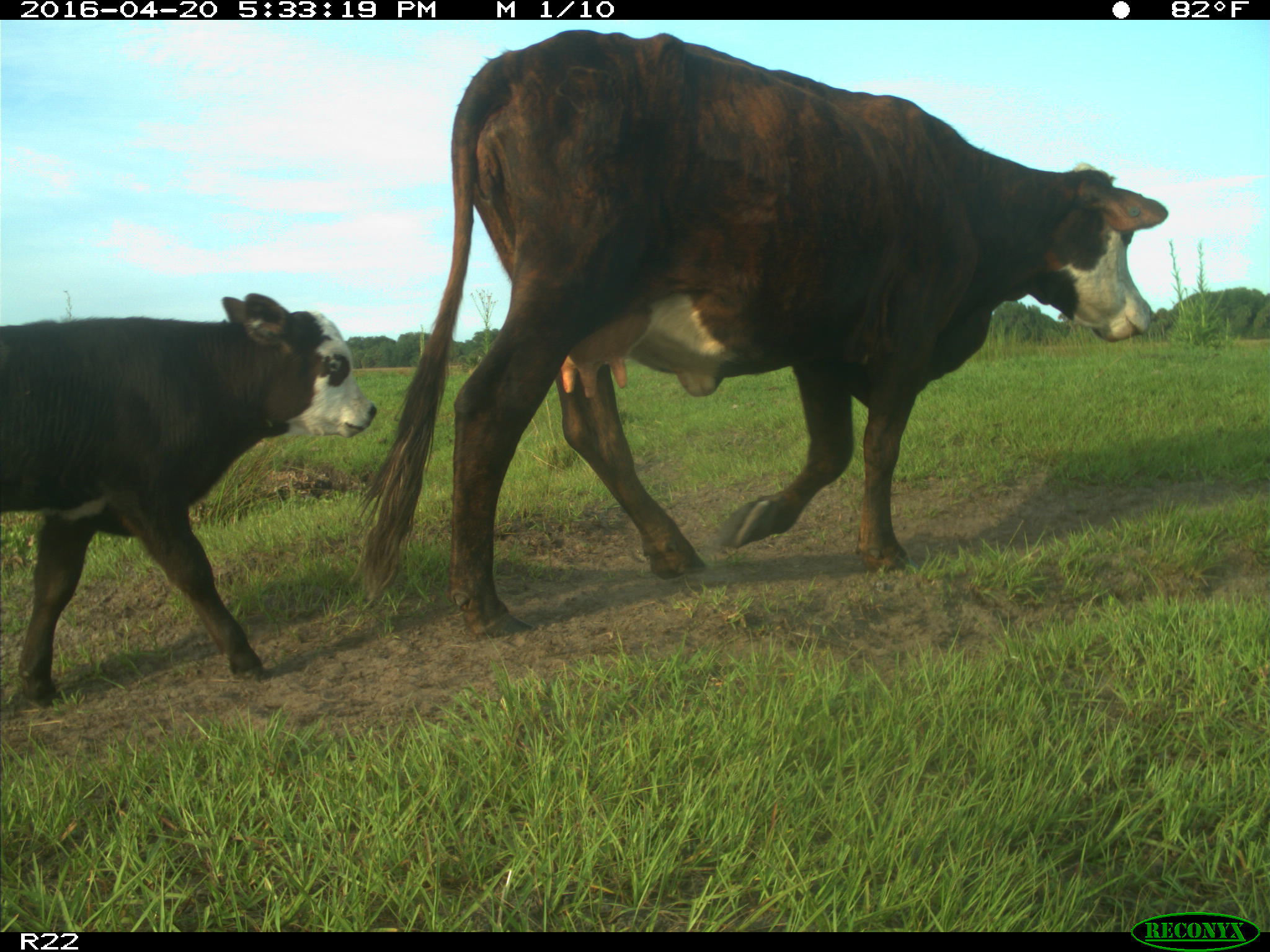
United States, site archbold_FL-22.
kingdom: Animalia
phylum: Chordata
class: Mammalia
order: Artiodactyla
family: Bovidae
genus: Bos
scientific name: Bos taurus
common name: domestic cow